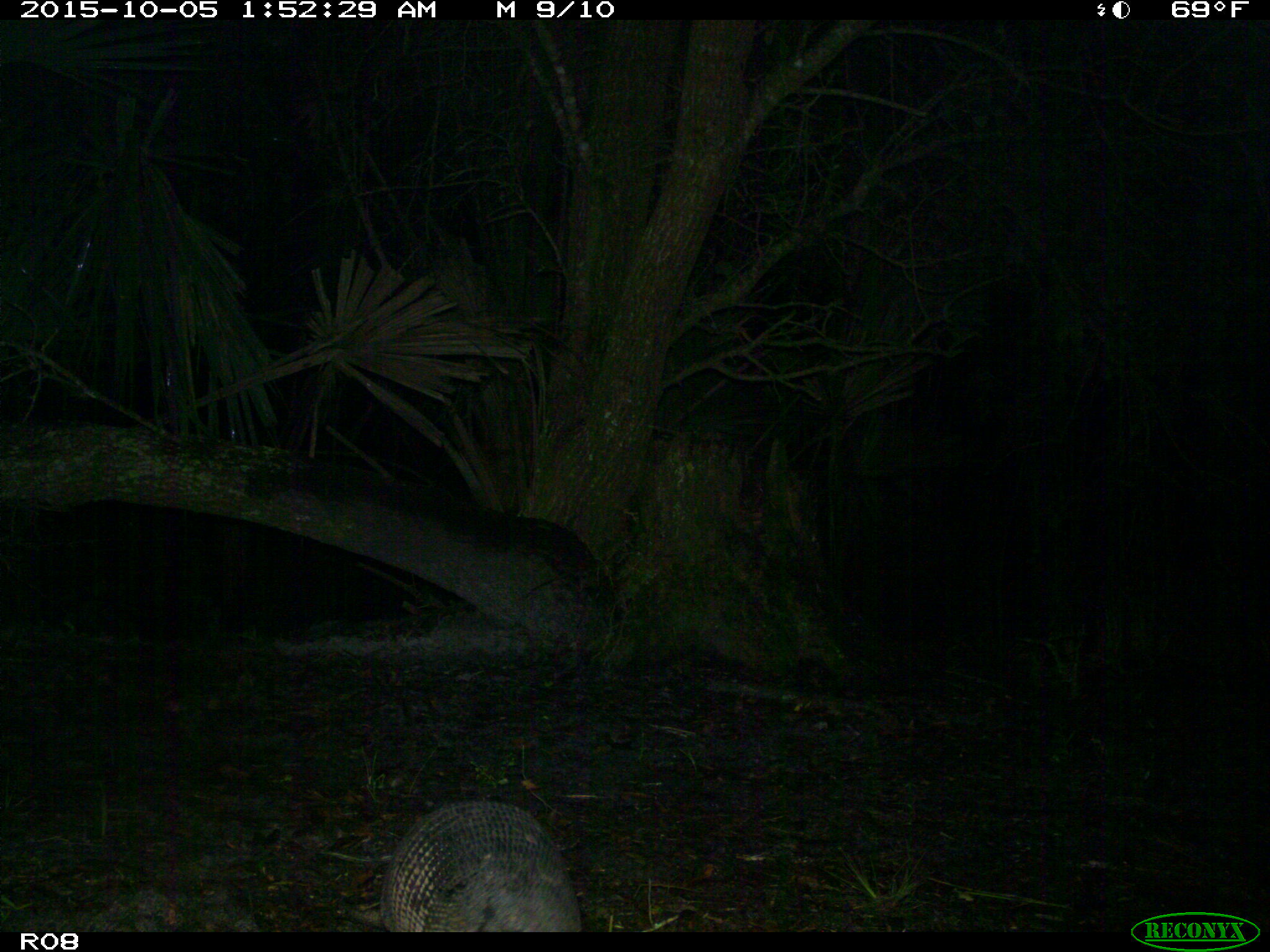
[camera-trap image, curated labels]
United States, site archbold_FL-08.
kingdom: Animalia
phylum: Chordata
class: Mammalia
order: Cingulata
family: Dasypodidae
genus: Dasypus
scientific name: Dasypus novemcinctus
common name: nine-banded armadillo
Dasypus novemcinctus (nine-banded armadillo).